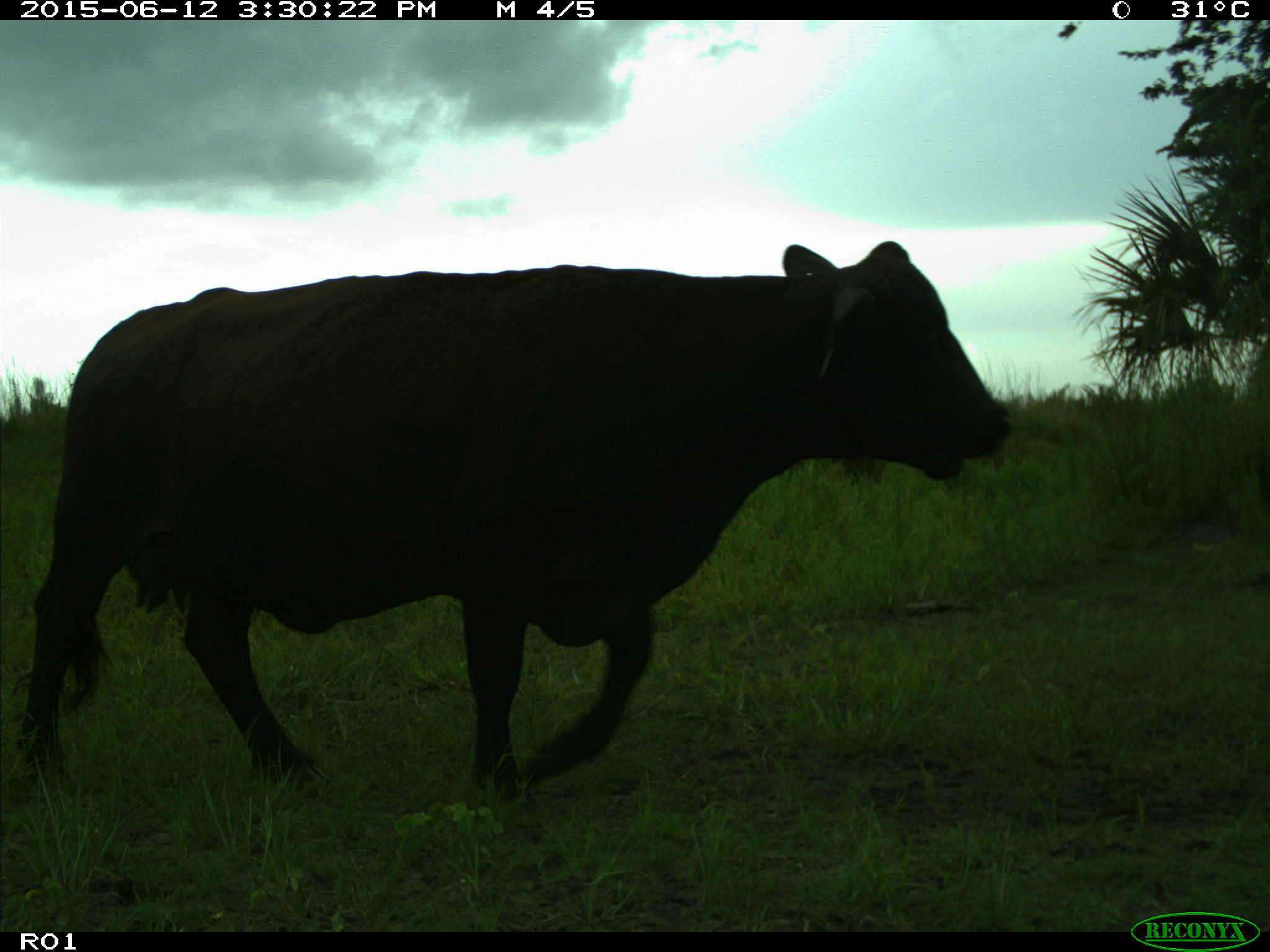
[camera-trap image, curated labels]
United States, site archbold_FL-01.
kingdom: Animalia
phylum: Chordata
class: Mammalia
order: Artiodactyla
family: Bovidae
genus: Bos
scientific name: Bos taurus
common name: domestic cow